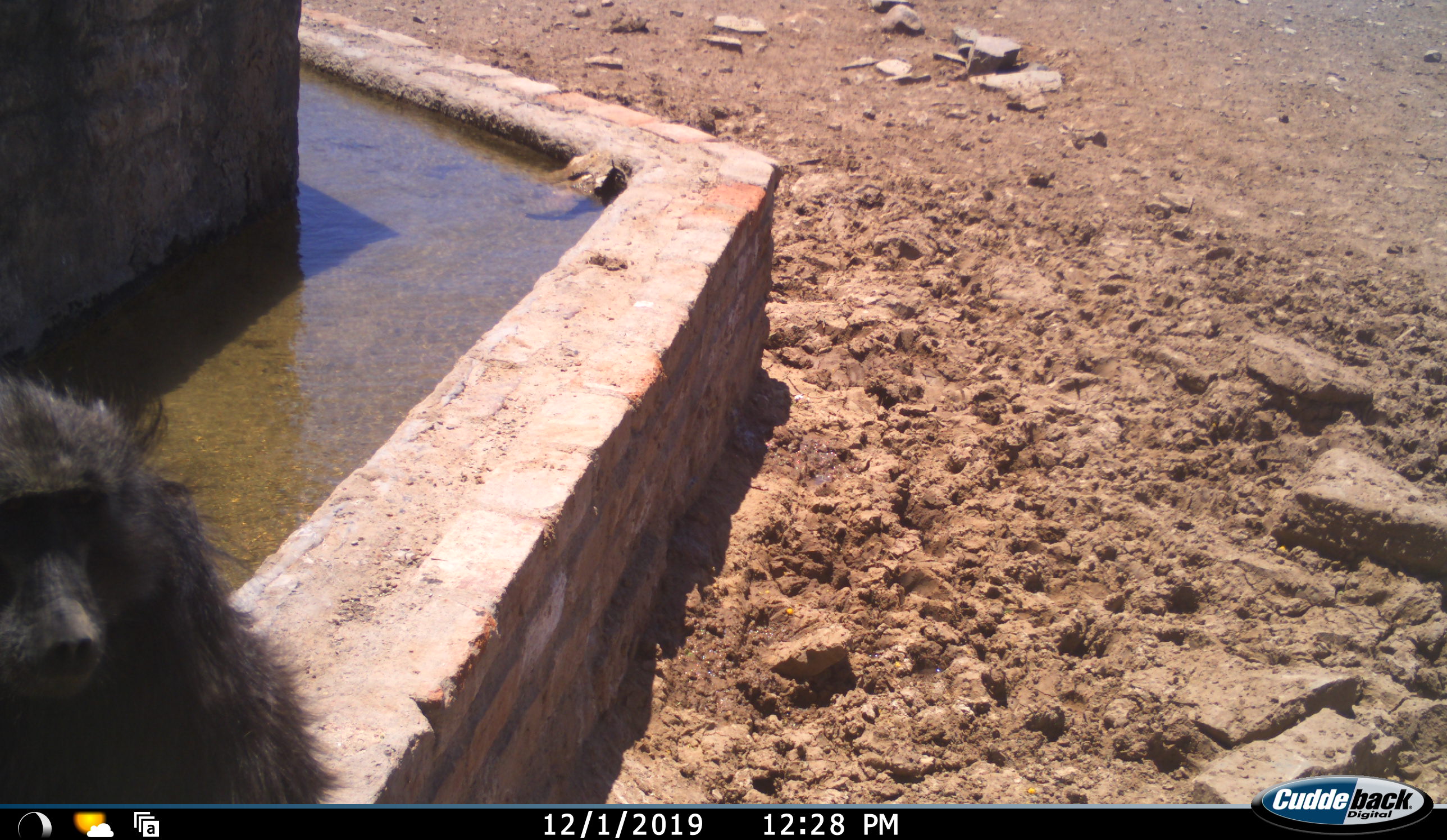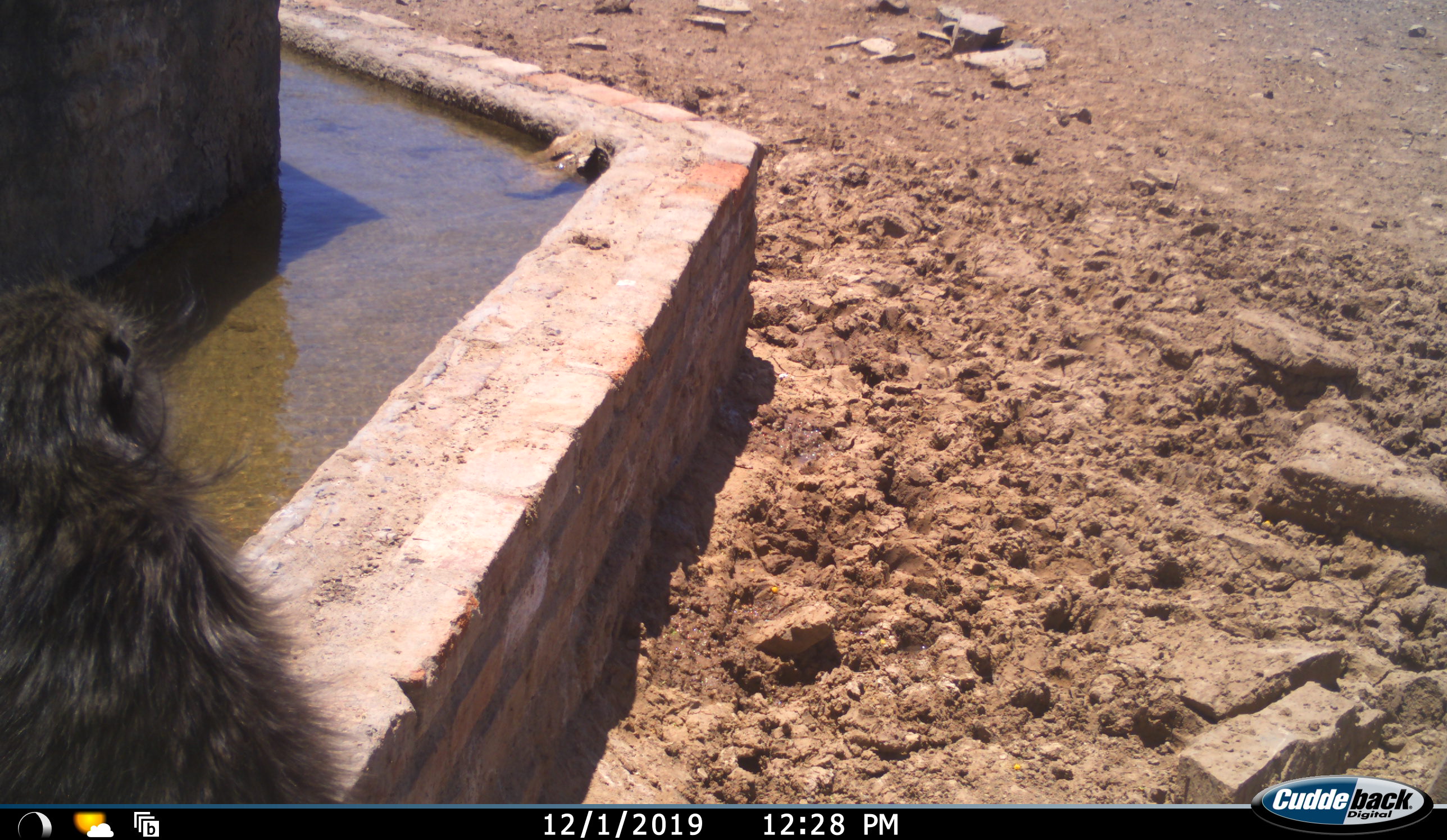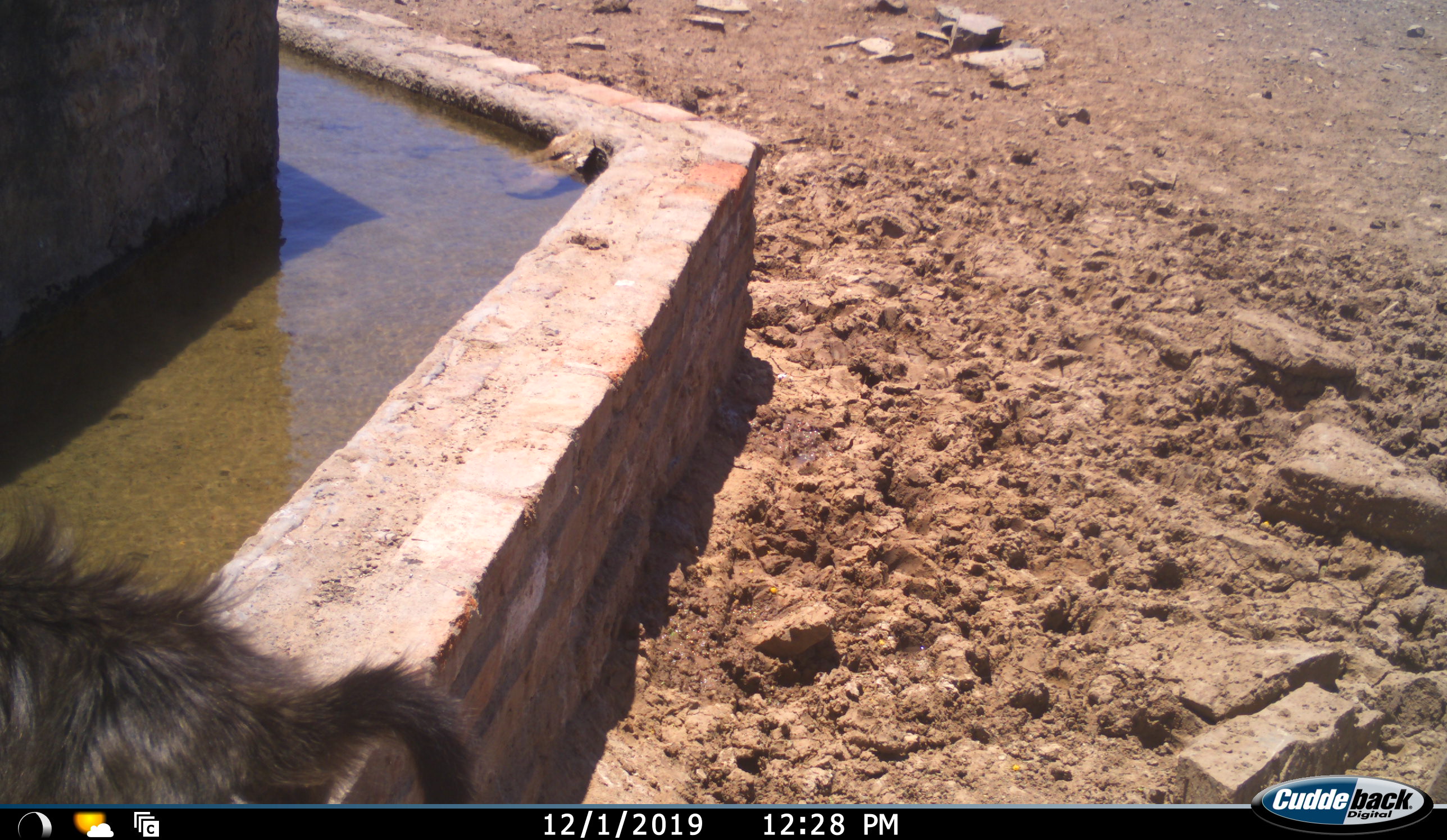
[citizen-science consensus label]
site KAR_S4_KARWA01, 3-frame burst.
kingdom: Animalia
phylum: Chordata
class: Mammalia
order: Primates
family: Cercopithecidae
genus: Papio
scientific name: Papio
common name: baboon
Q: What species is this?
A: Baboon (Papio).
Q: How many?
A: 1.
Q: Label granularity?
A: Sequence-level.